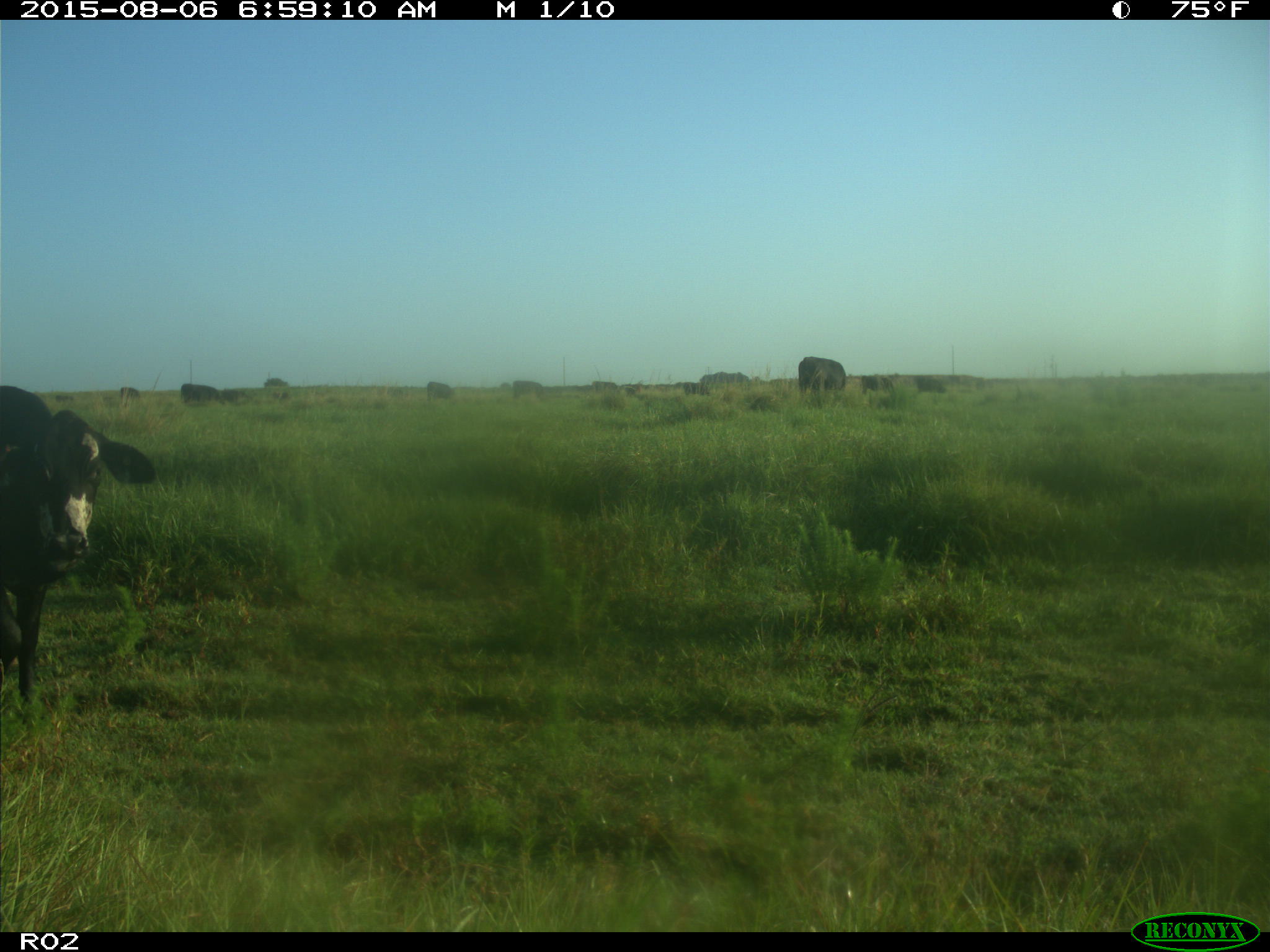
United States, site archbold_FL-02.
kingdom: Animalia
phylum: Chordata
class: Mammalia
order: Artiodactyla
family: Bovidae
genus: Bos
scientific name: Bos taurus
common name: domestic cow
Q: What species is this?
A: Bos taurus (domestic cow).